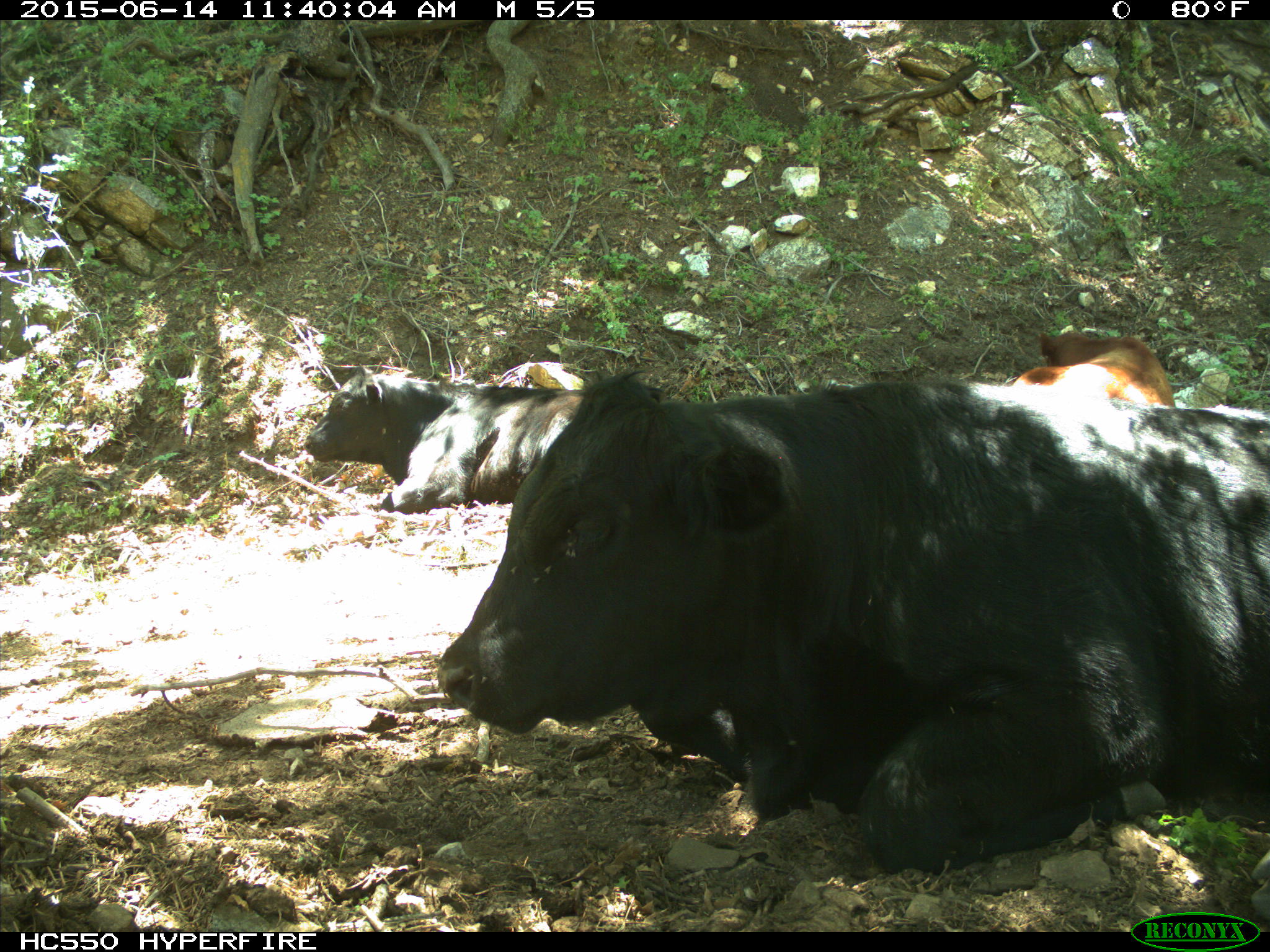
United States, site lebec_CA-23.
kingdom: Animalia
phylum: Chordata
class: Mammalia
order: Artiodactyla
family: Bovidae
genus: Bos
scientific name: Bos taurus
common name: domestic cow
Bos taurus (domestic cow).